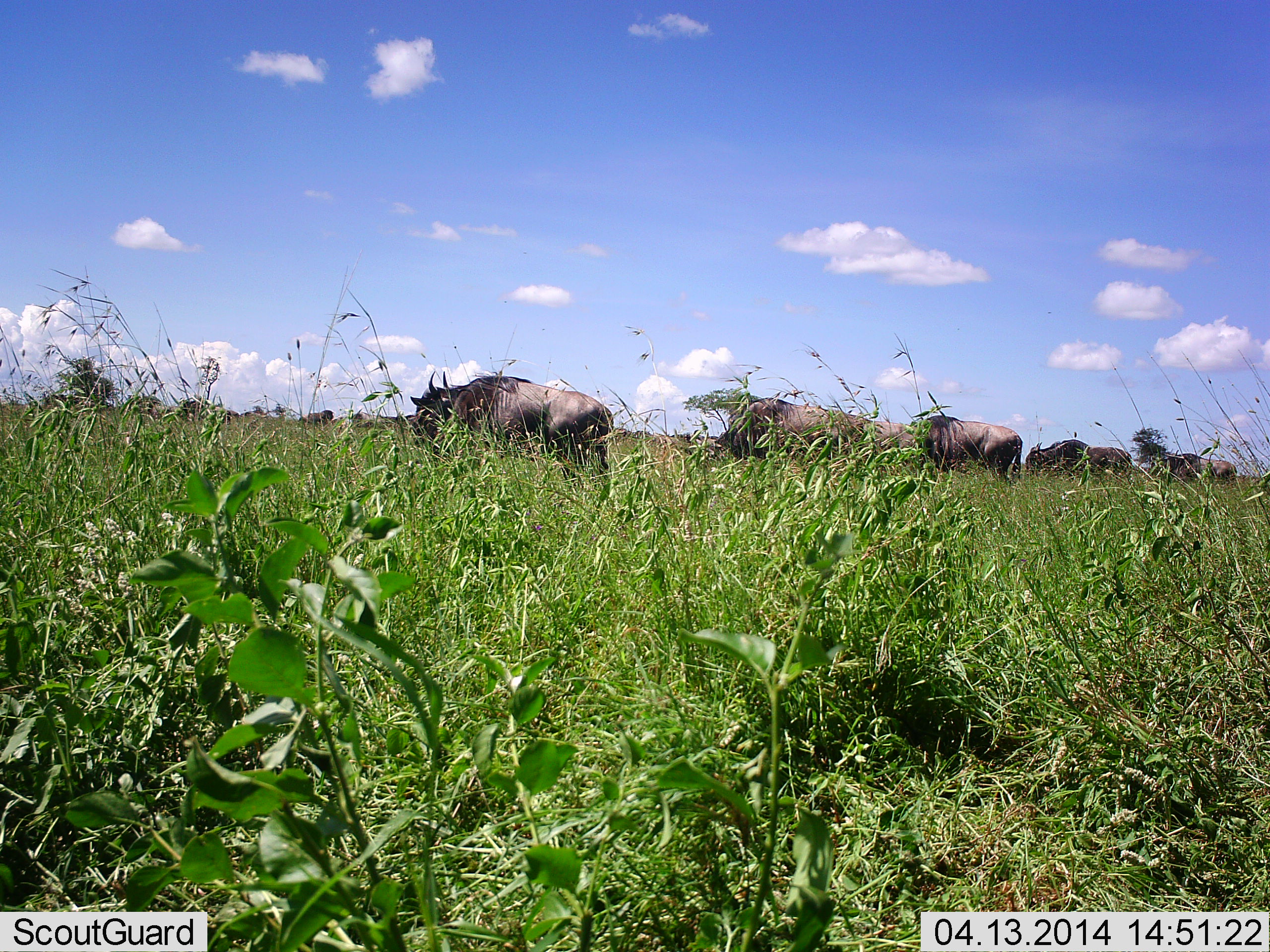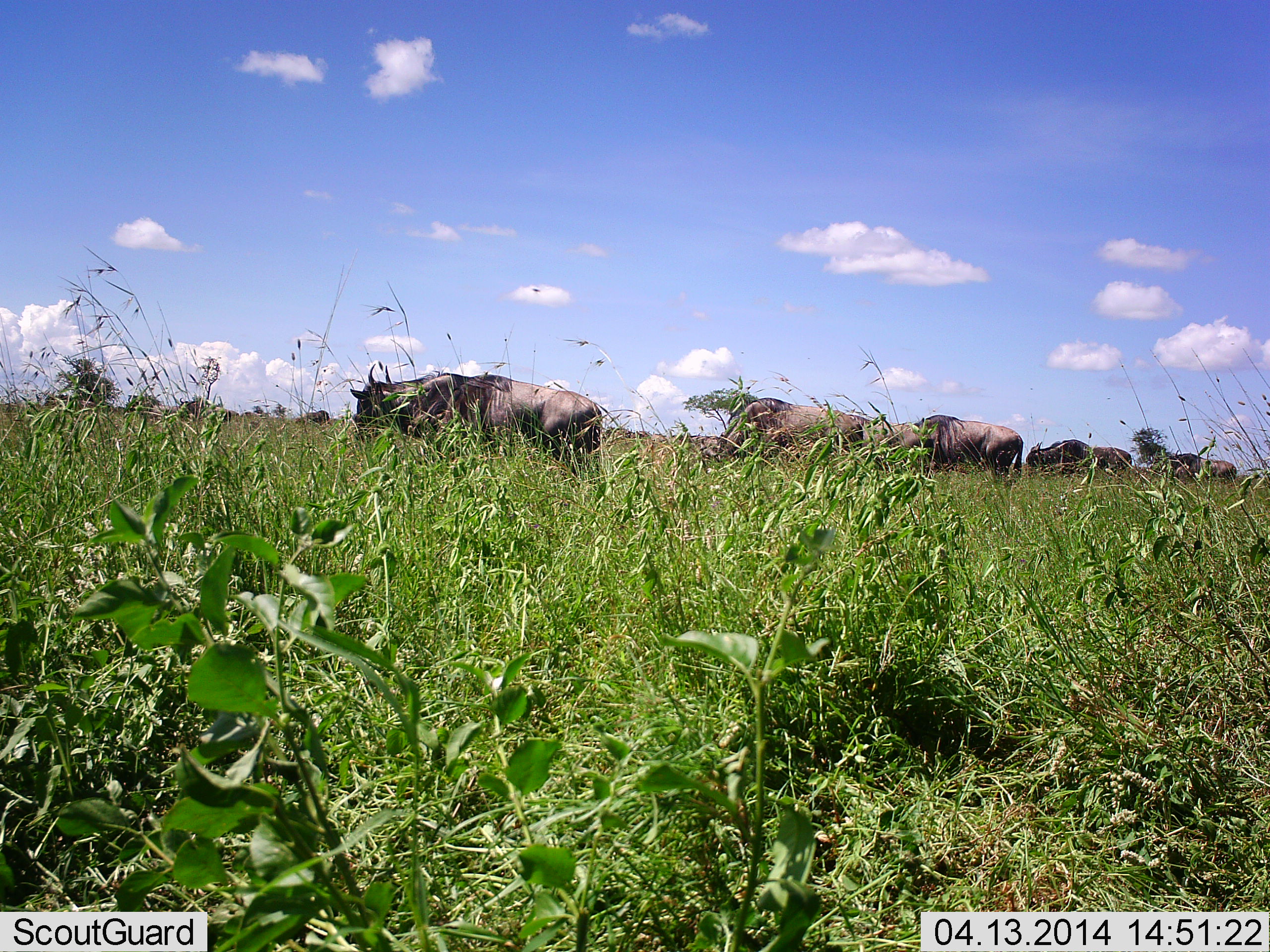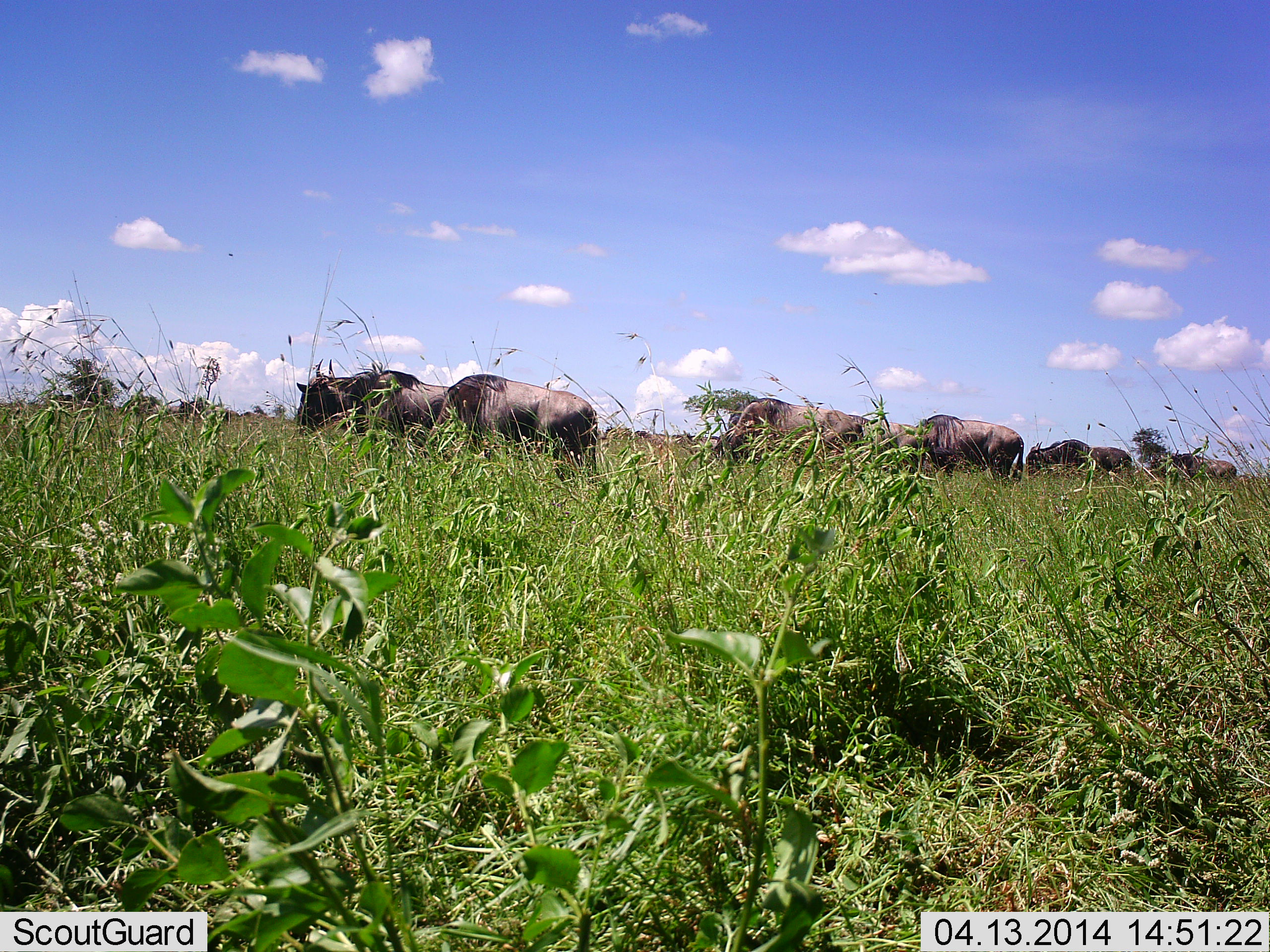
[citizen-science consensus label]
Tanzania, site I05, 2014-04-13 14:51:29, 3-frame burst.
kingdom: Animalia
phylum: Chordata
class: Mammalia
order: Artiodactyla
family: Bovidae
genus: Connochaetes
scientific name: Connochaetes taurinus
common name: blue wildebeest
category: wildebeest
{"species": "wildebeest (blue wildebeest) (Connochaetes taurinus)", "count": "7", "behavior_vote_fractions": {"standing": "39%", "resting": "2%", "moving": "49%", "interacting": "2%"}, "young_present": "0%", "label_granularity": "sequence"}